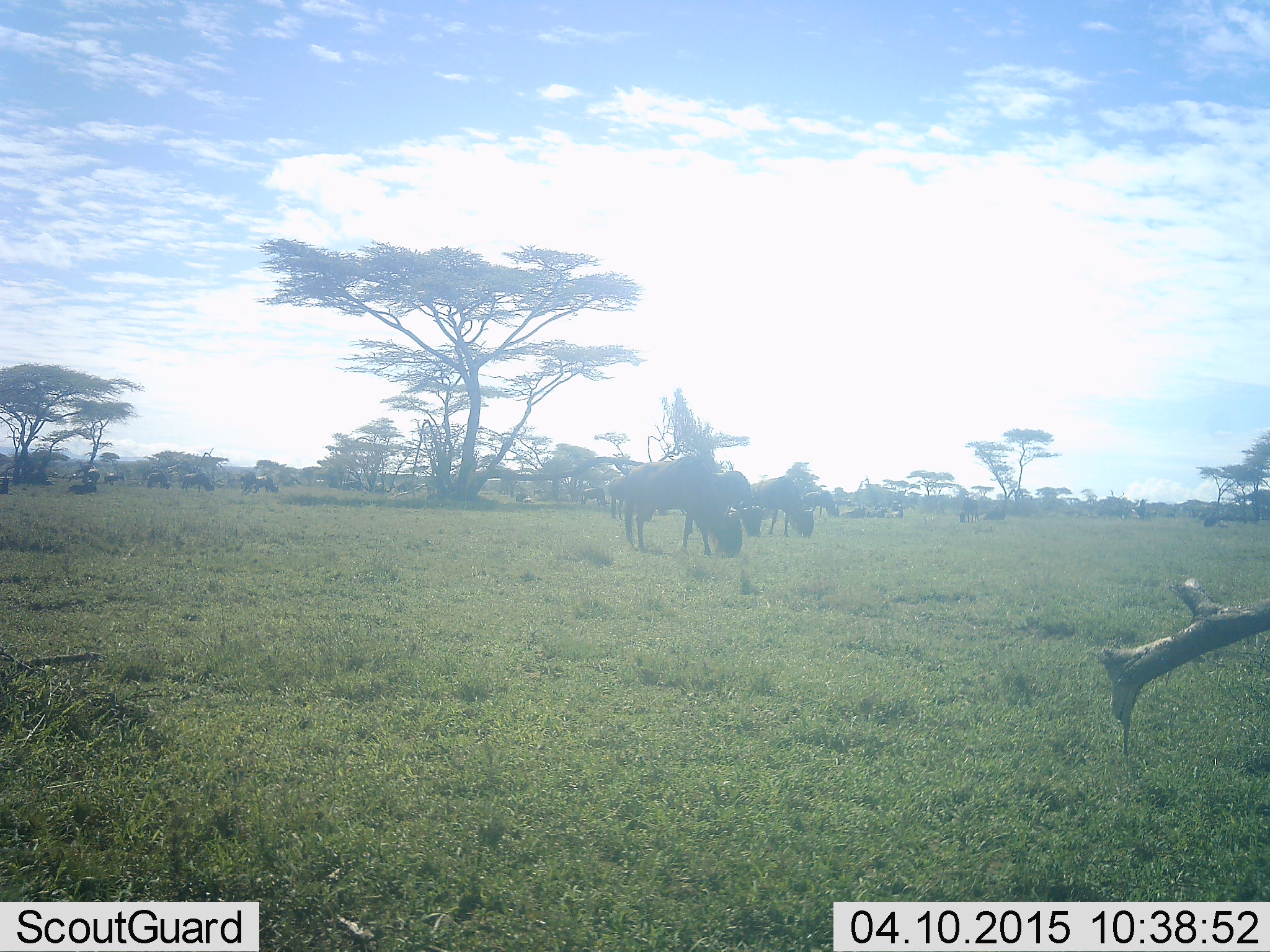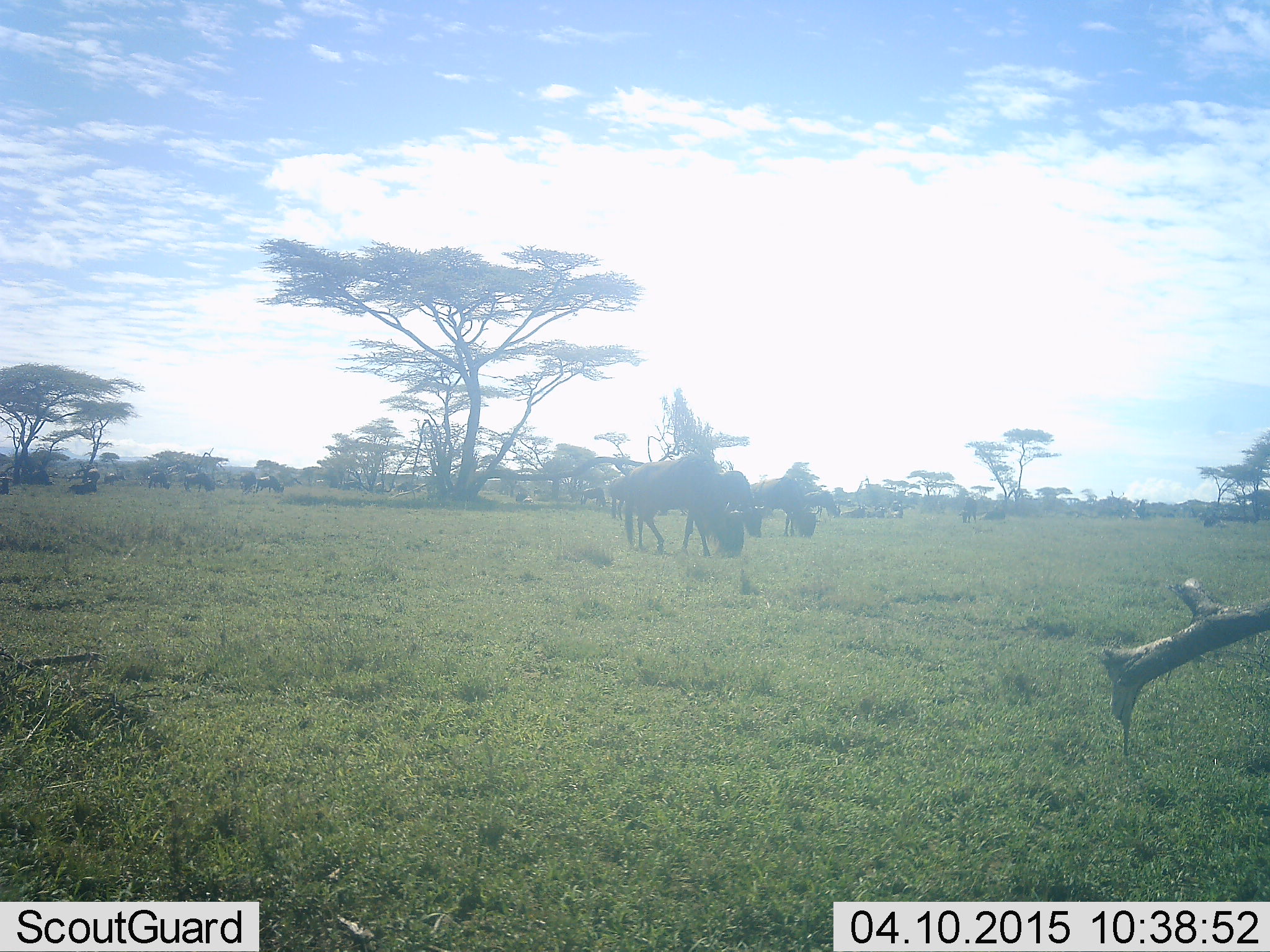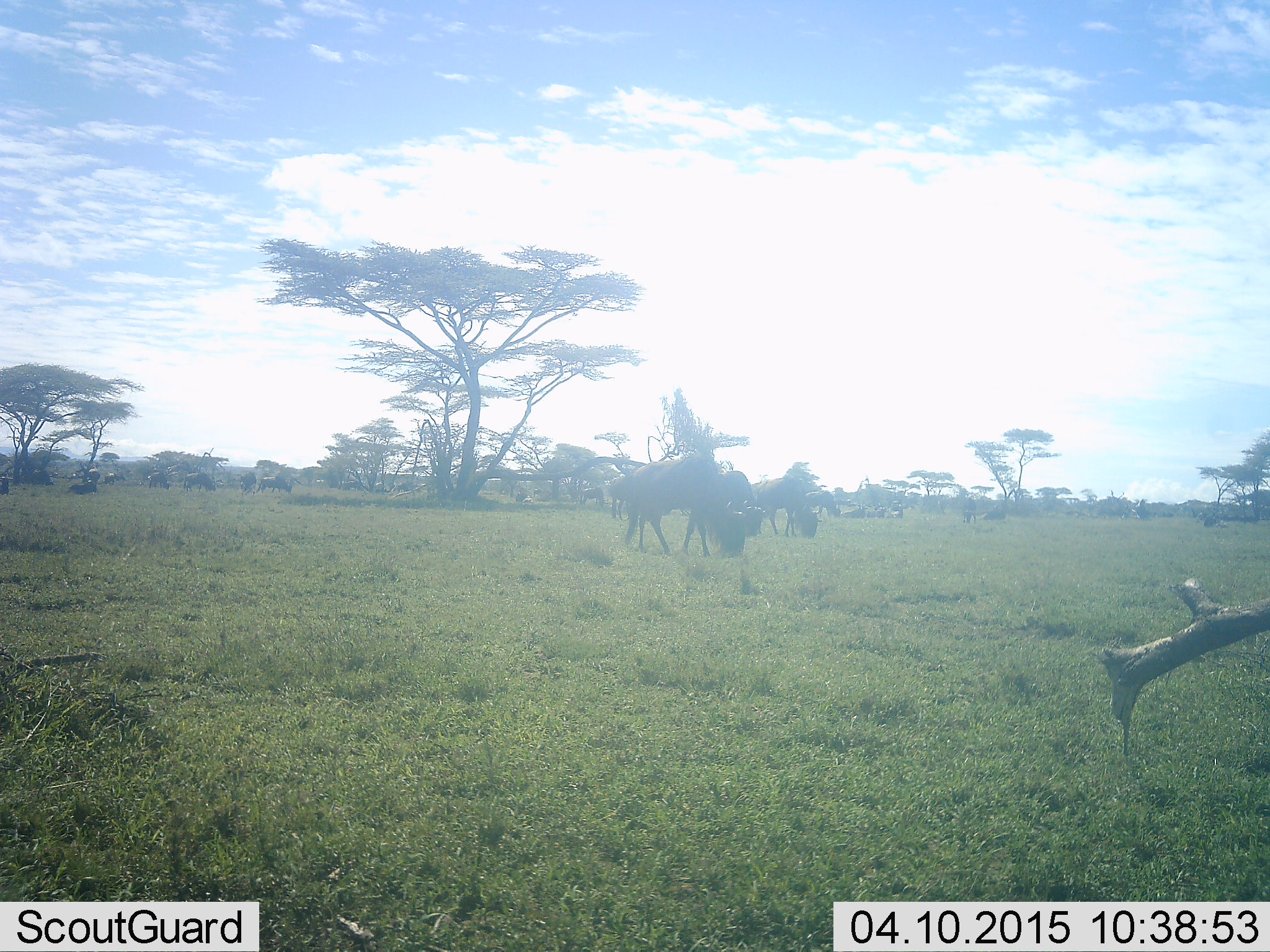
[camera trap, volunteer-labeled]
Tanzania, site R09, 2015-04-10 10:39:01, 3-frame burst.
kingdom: Animalia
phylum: Chordata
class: Mammalia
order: Artiodactyla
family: Bovidae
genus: Connochaetes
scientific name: Connochaetes taurinus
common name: blue wildebeest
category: wildebeest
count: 11-50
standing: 50%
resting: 20%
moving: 10%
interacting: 0%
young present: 0%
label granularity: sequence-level